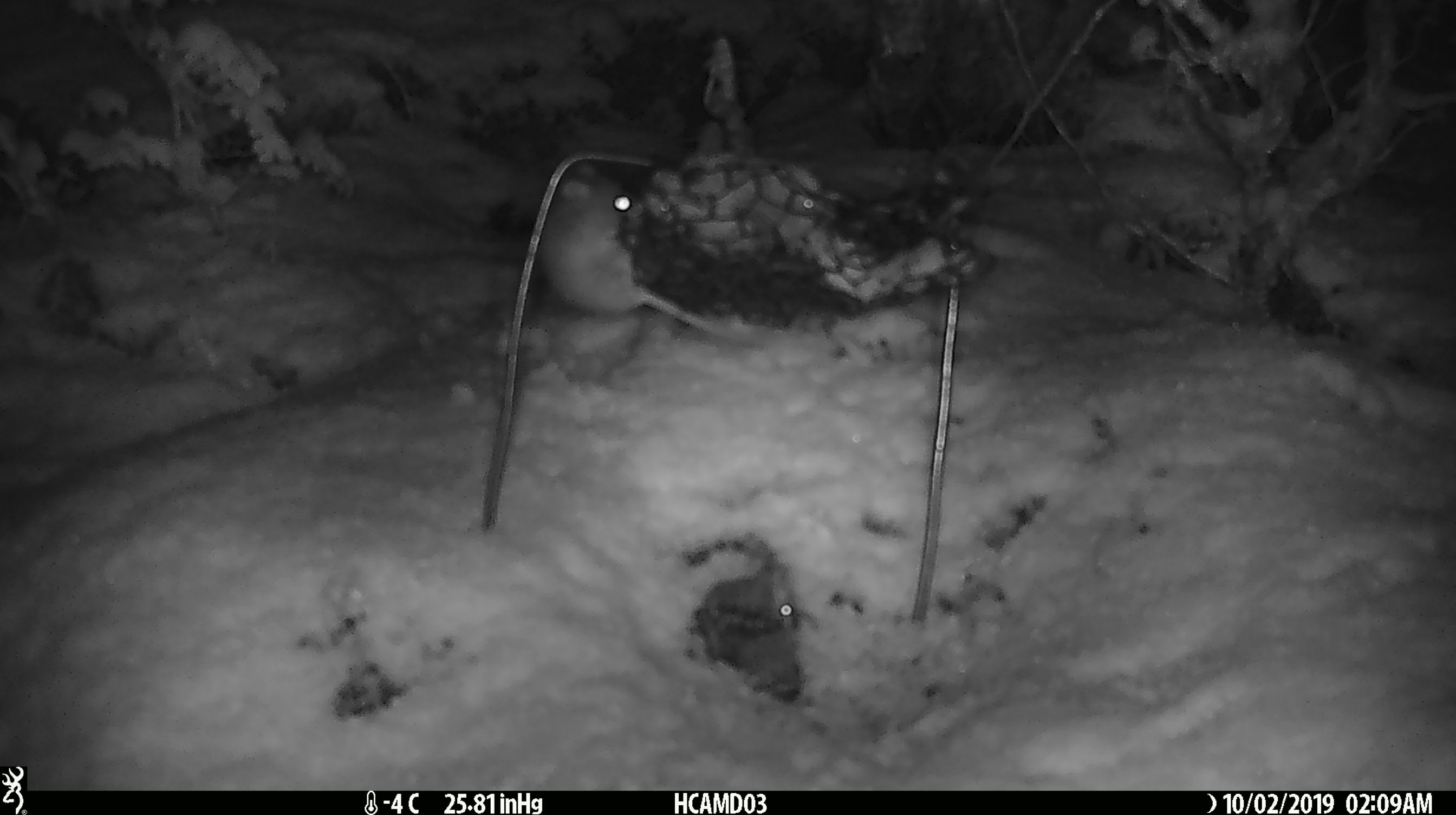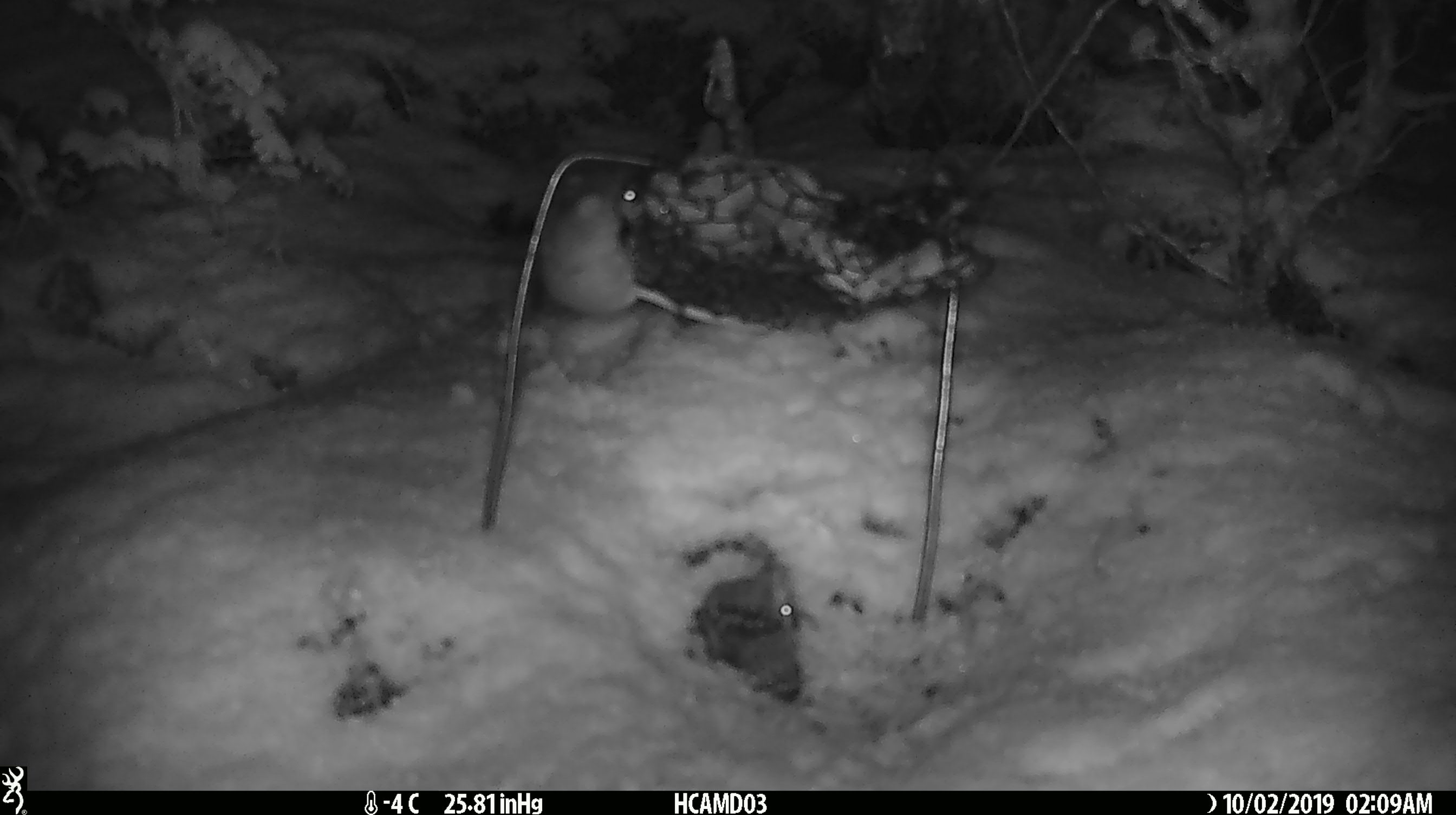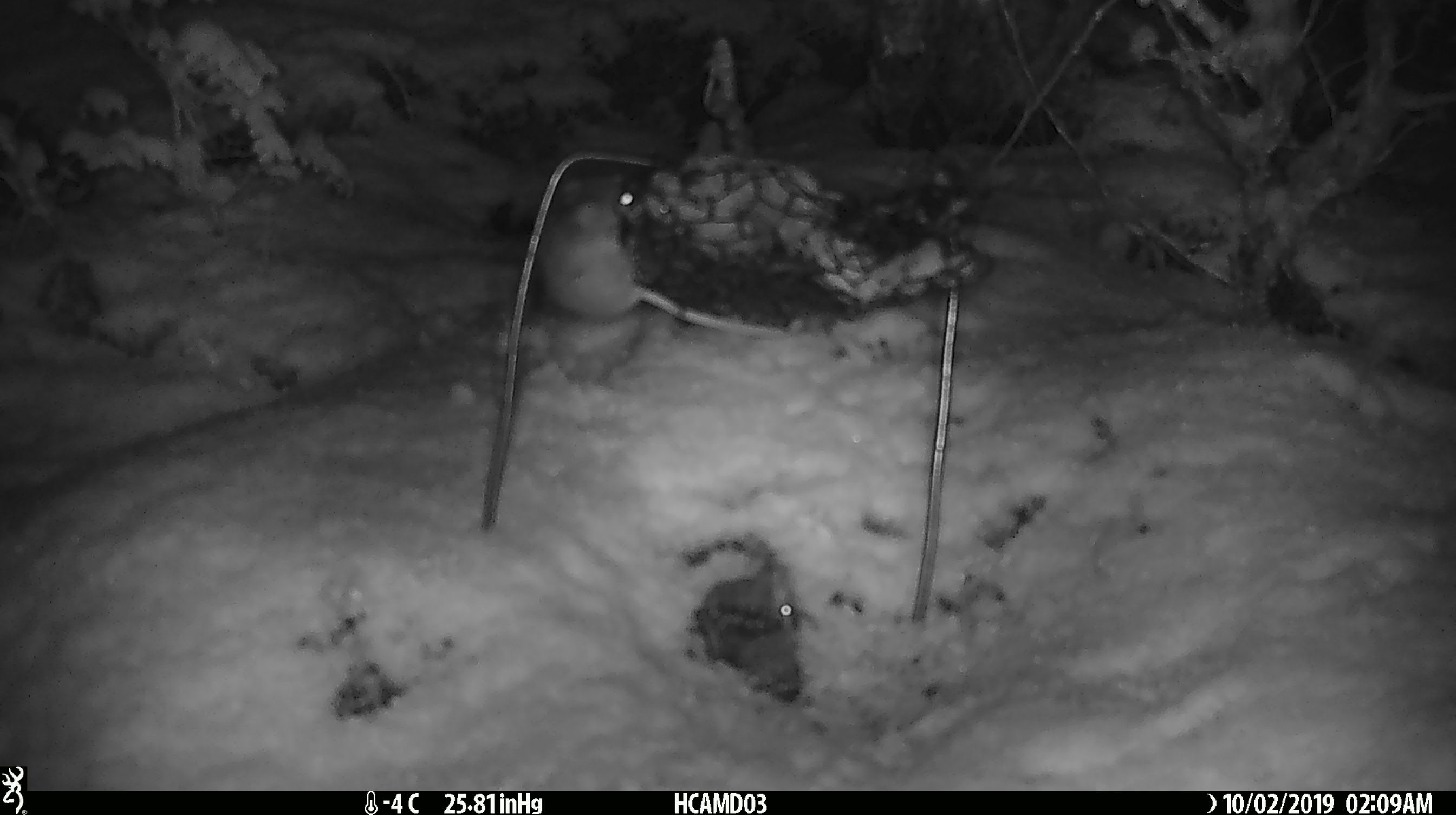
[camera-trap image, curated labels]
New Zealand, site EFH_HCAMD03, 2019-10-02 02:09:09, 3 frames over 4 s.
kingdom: Animalia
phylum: Chordata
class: Mammalia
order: Rodentia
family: Muridae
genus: Mus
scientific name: Mus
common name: mouse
Mouse (Mus).